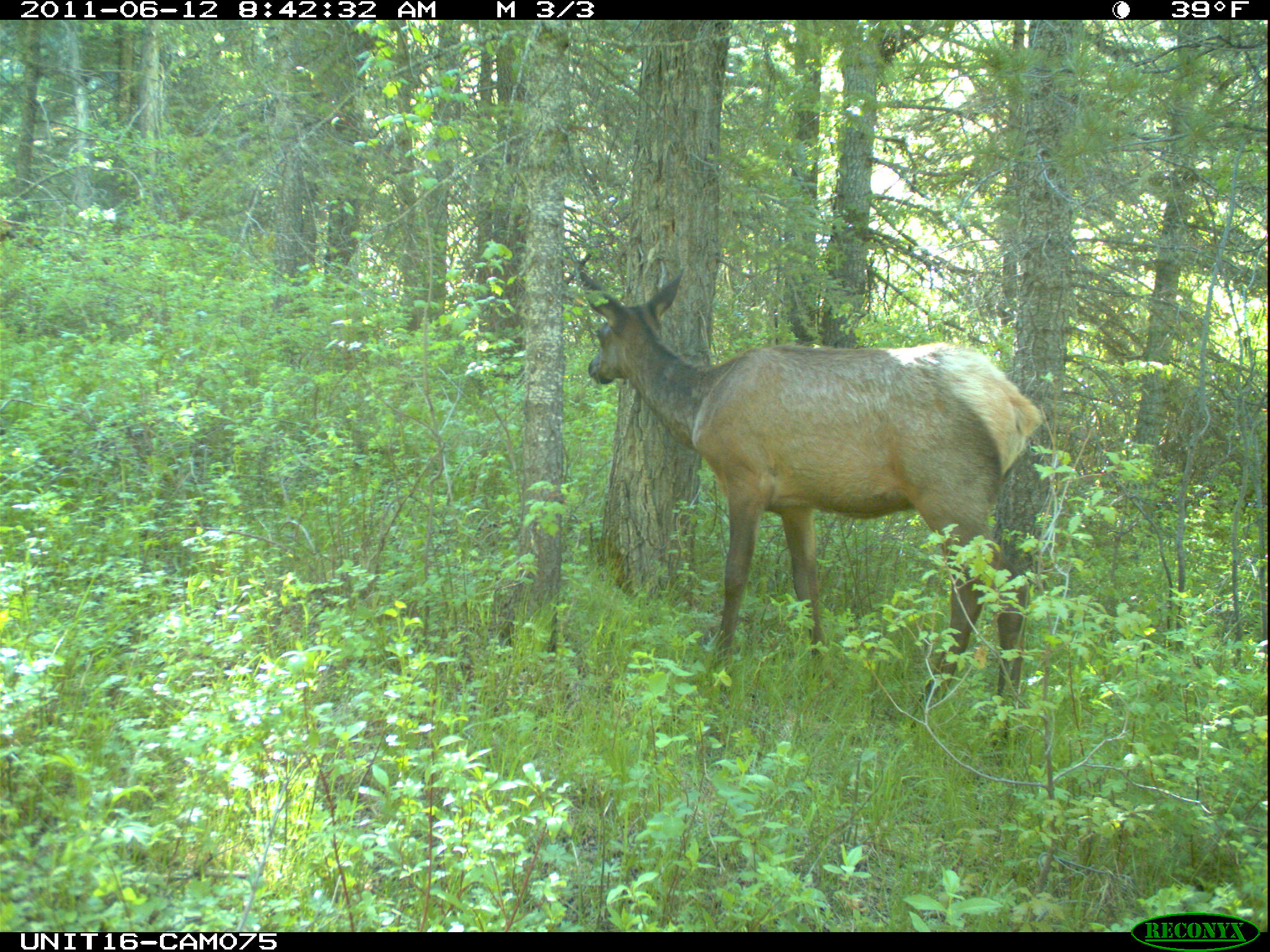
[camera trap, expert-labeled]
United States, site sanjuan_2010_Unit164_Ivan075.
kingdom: Animalia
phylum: Chordata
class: Mammalia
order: Artiodactyla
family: Cervidae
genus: Cervus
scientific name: Cervus elaphus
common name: red deer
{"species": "Cervus elaphus (red deer)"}